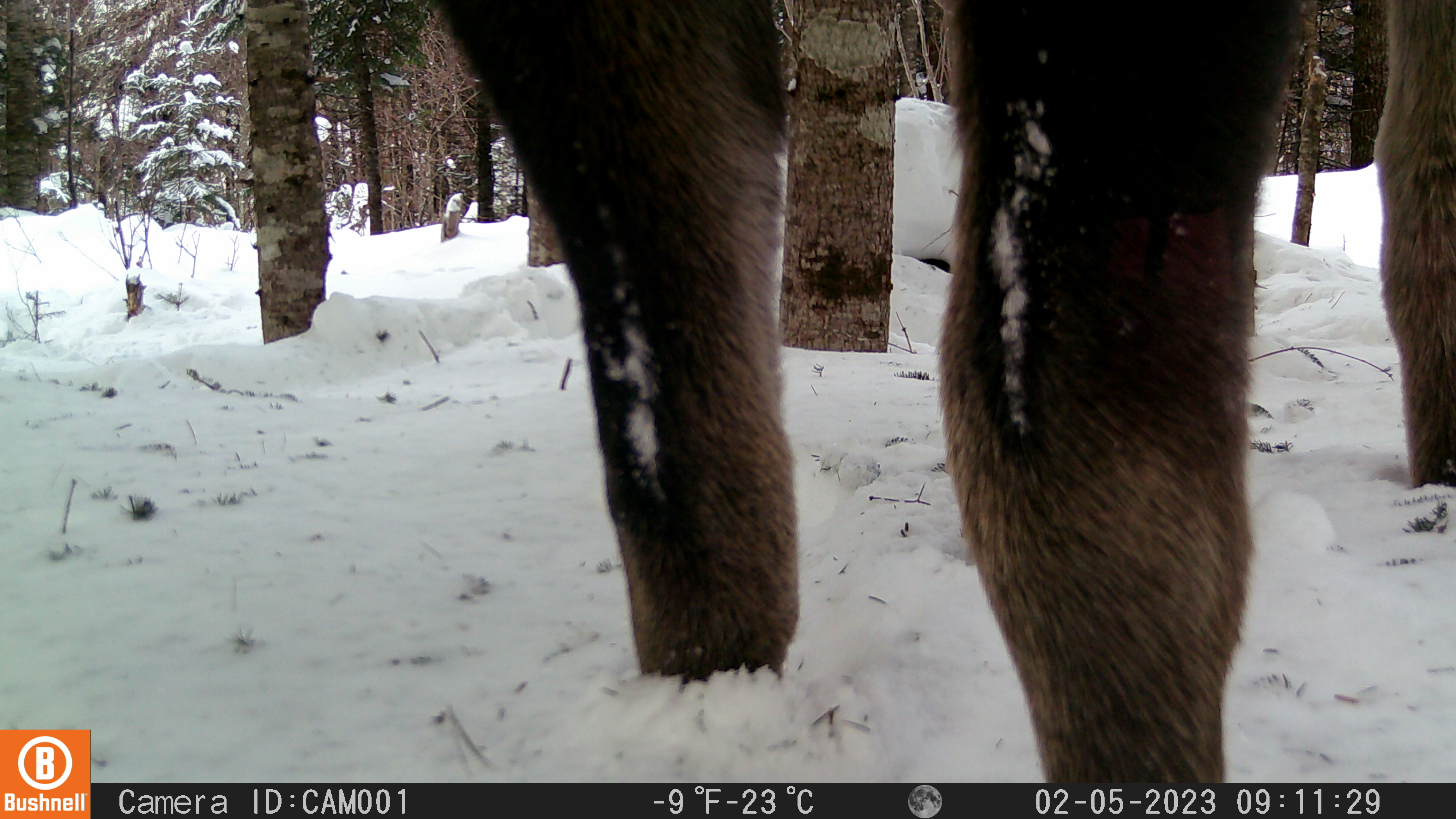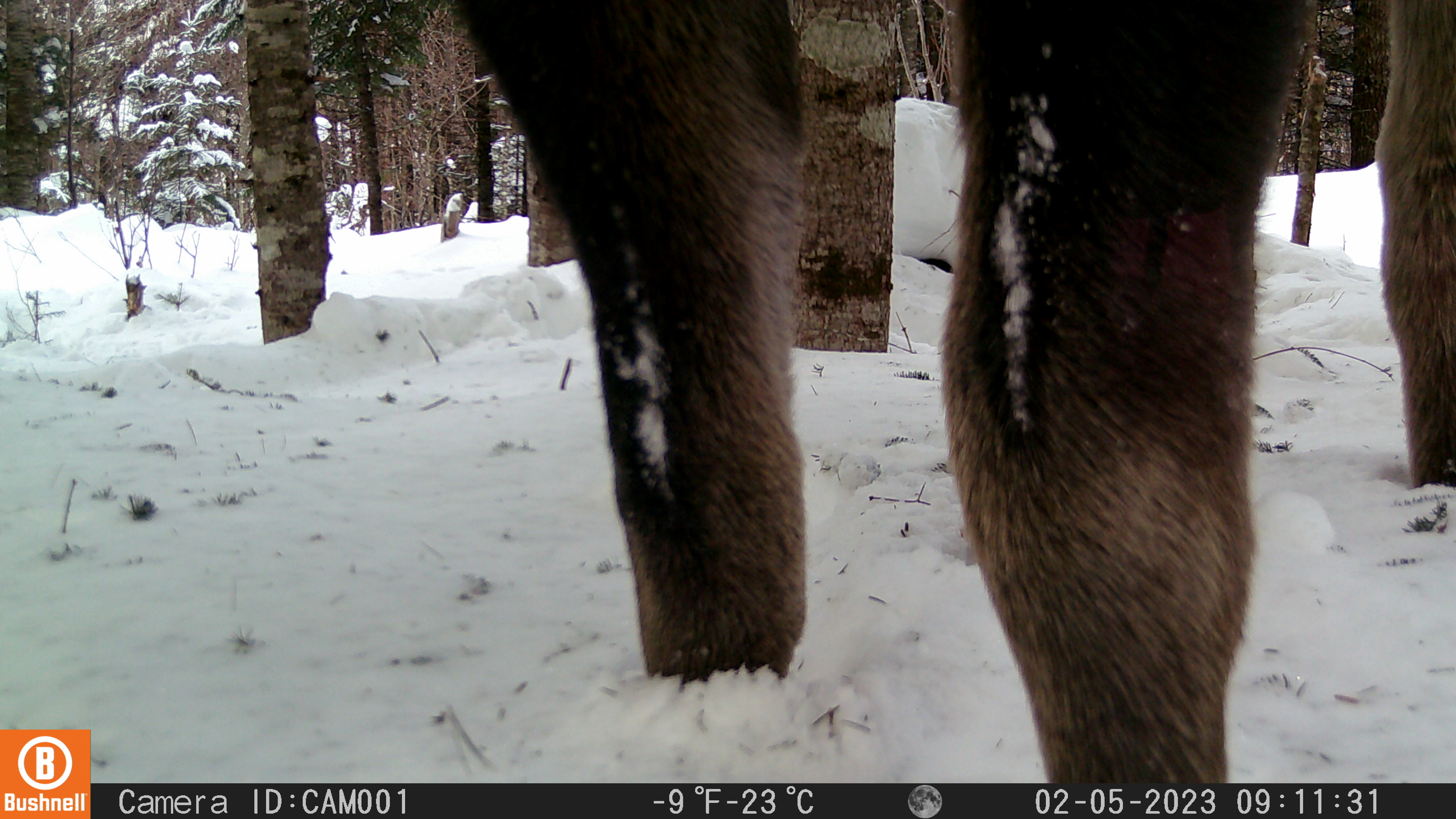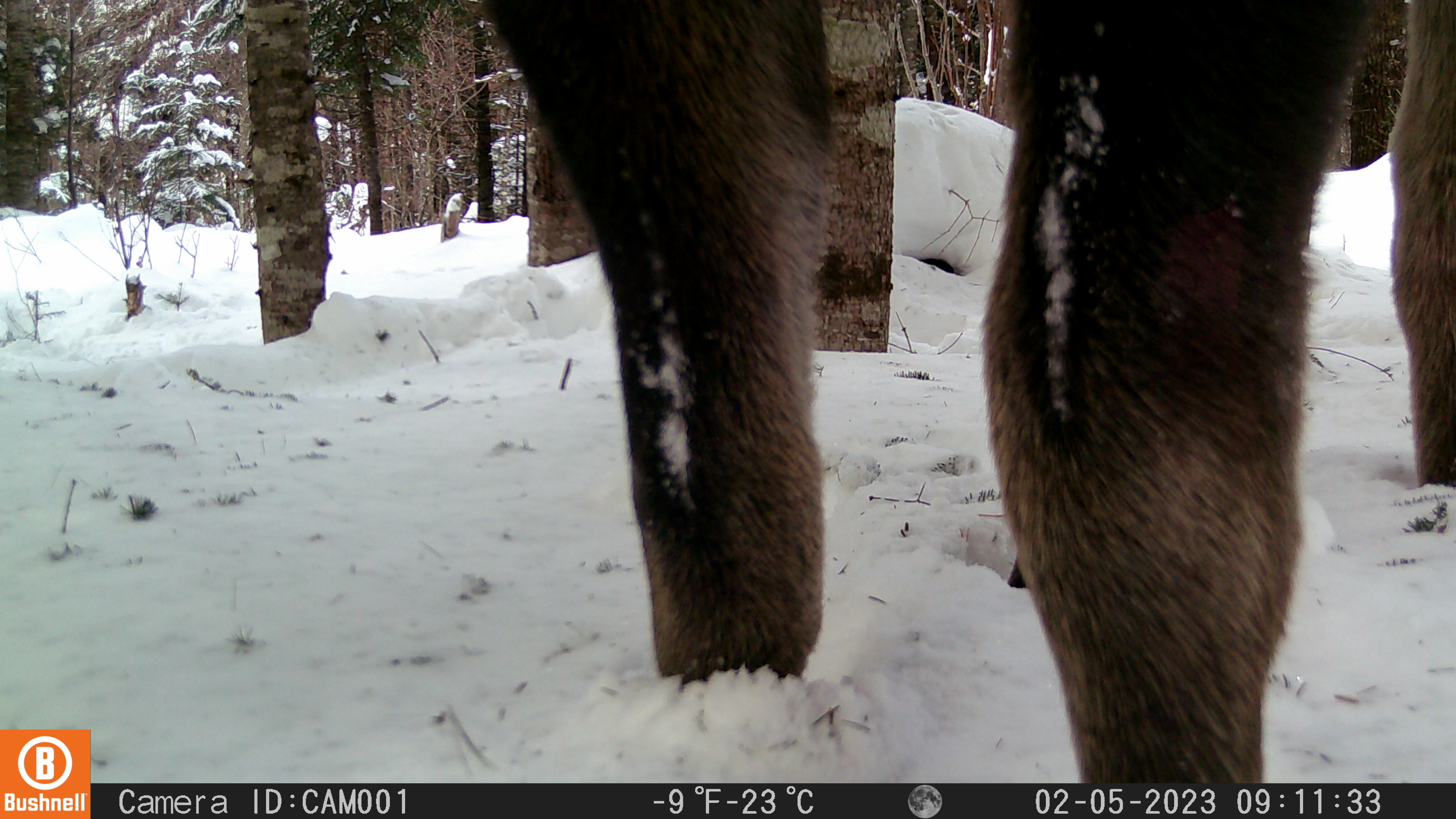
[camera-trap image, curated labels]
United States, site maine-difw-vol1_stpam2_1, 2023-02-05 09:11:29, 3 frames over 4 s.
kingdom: Animalia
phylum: Chordata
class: Mammalia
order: Artiodactyla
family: Cervidae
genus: Alces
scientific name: Alces alces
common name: moose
Moose (Alces alces).